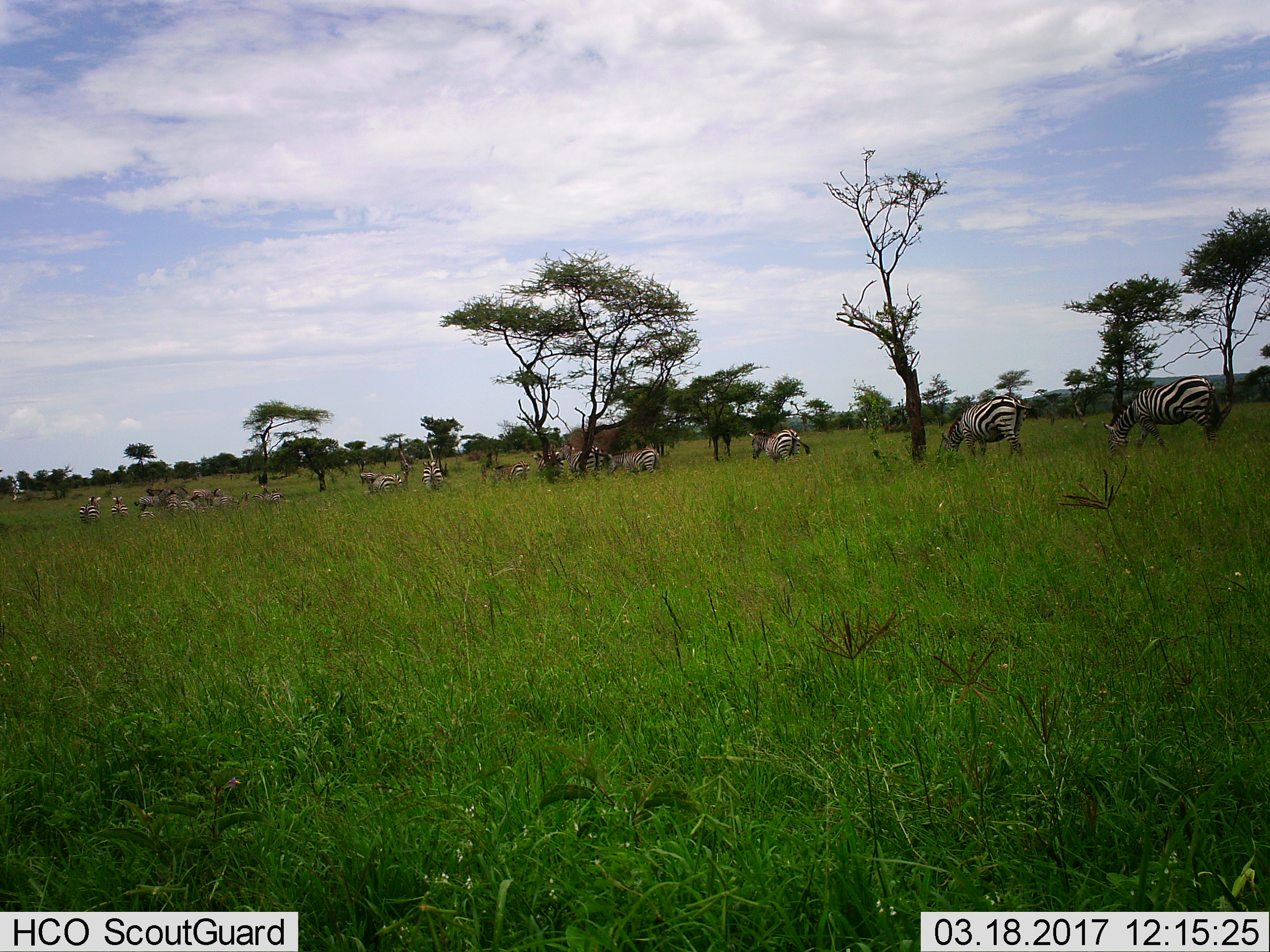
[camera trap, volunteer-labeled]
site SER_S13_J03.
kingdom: Animalia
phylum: Chordata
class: Mammalia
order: Perissodactyla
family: Equidae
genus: Equus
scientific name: Equus quagga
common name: plains zebra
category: zebraplains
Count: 11-50.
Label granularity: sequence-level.